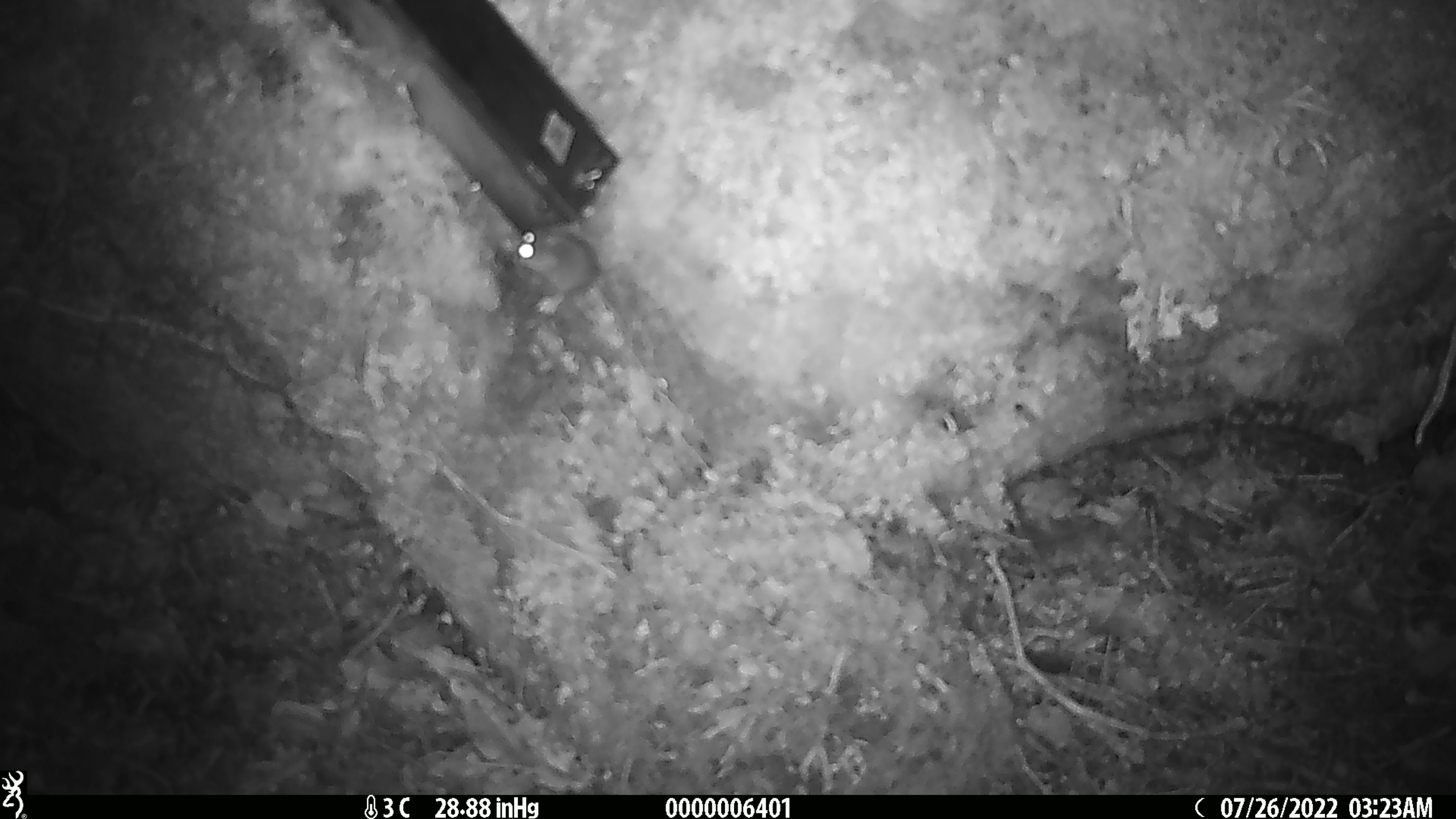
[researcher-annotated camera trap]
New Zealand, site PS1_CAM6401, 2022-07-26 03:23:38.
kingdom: Animalia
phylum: Chordata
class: Mammalia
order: Rodentia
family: Muridae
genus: Mus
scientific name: Mus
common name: mouse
Mouse (Mus).